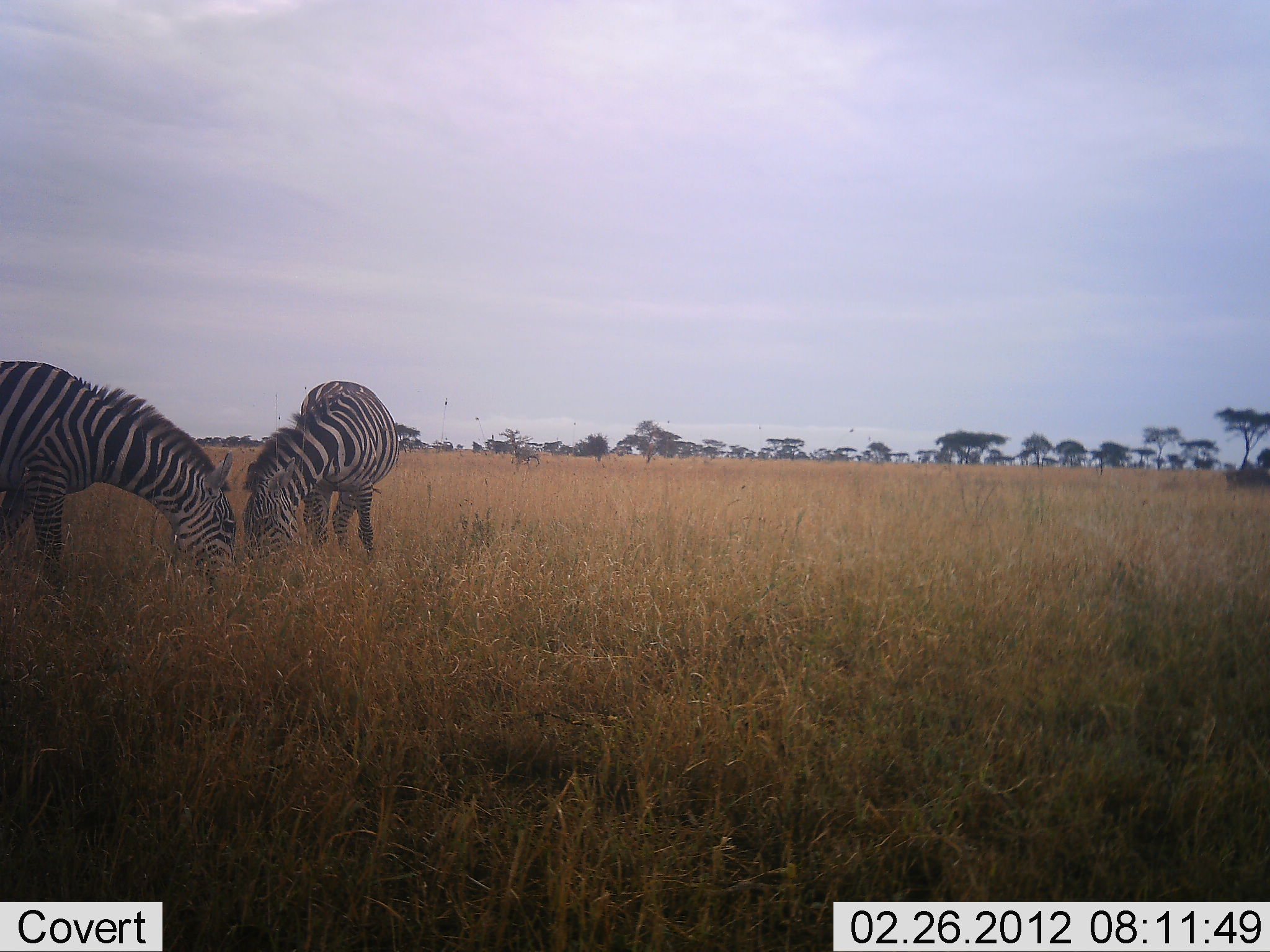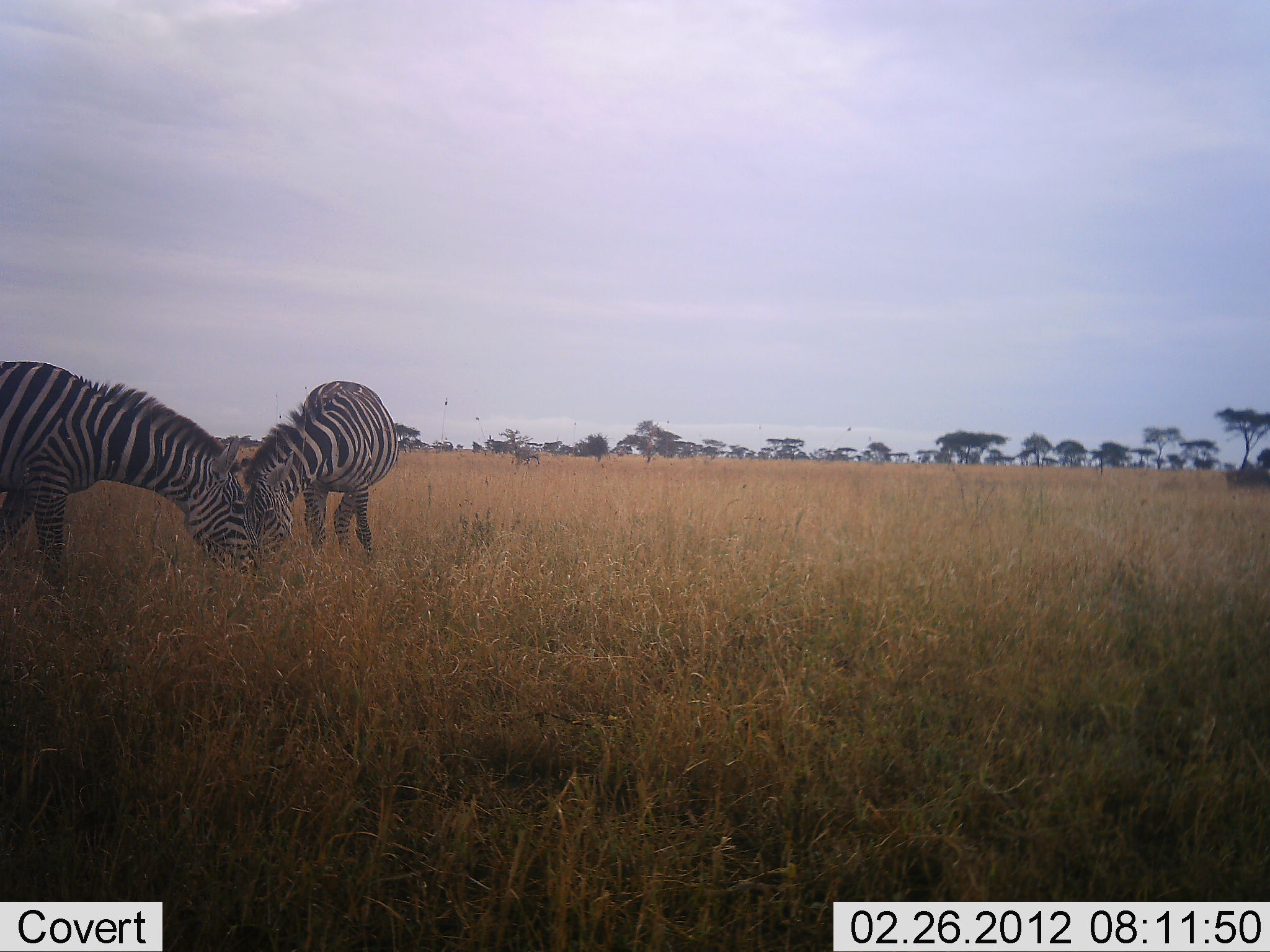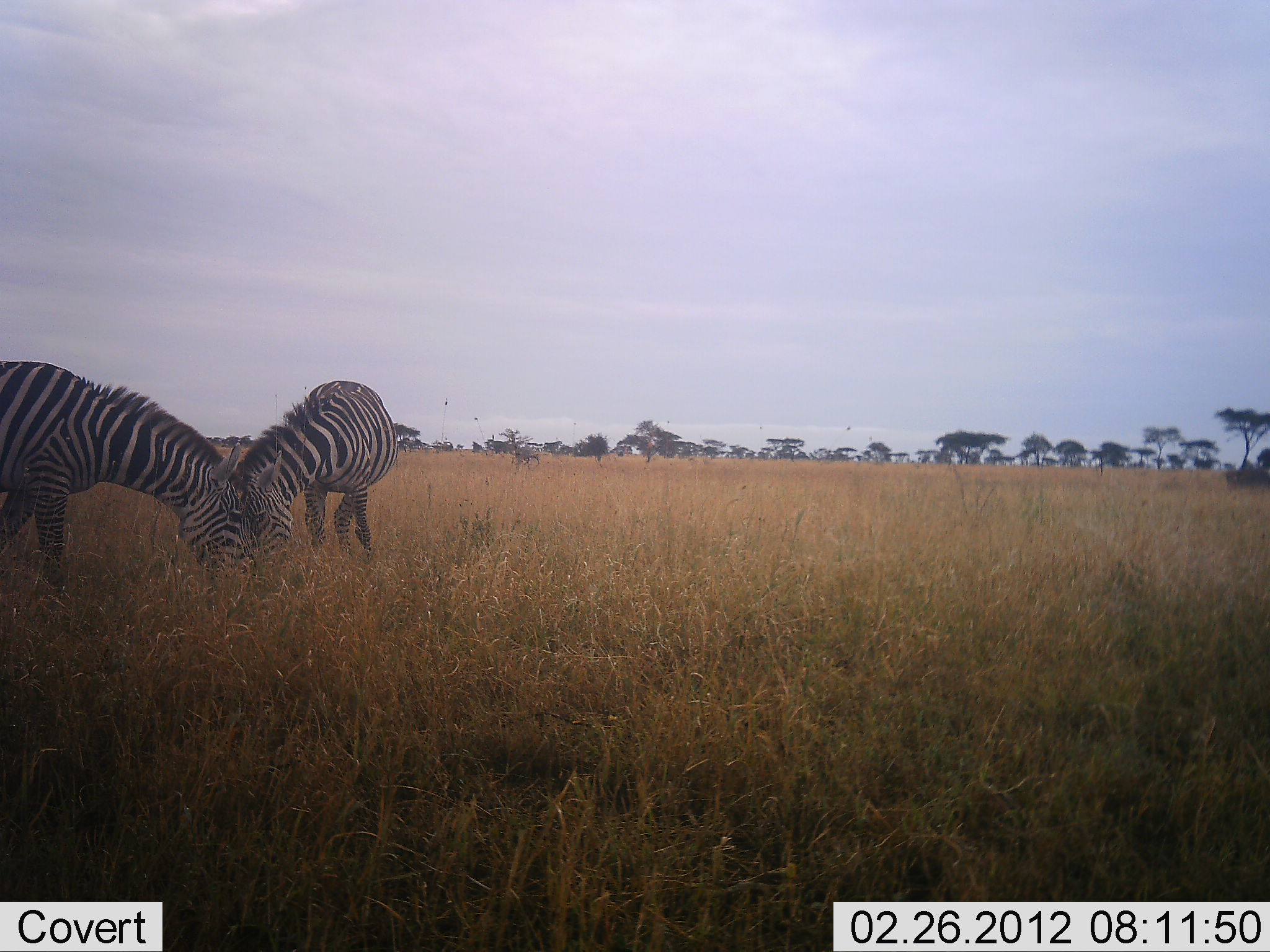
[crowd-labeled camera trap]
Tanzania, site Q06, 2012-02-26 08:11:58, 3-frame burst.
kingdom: Animalia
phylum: Chordata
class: Mammalia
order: Perissodactyla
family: Equidae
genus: Equus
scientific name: Equus quagga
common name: plains zebra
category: zebra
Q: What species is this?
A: Zebra (plains zebra) (Equus quagga).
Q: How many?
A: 2.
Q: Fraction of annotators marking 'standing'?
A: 8%.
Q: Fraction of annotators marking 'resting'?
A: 0%.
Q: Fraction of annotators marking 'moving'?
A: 0%.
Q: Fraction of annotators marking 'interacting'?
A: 20%.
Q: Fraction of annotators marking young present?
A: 0%.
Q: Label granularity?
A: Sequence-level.